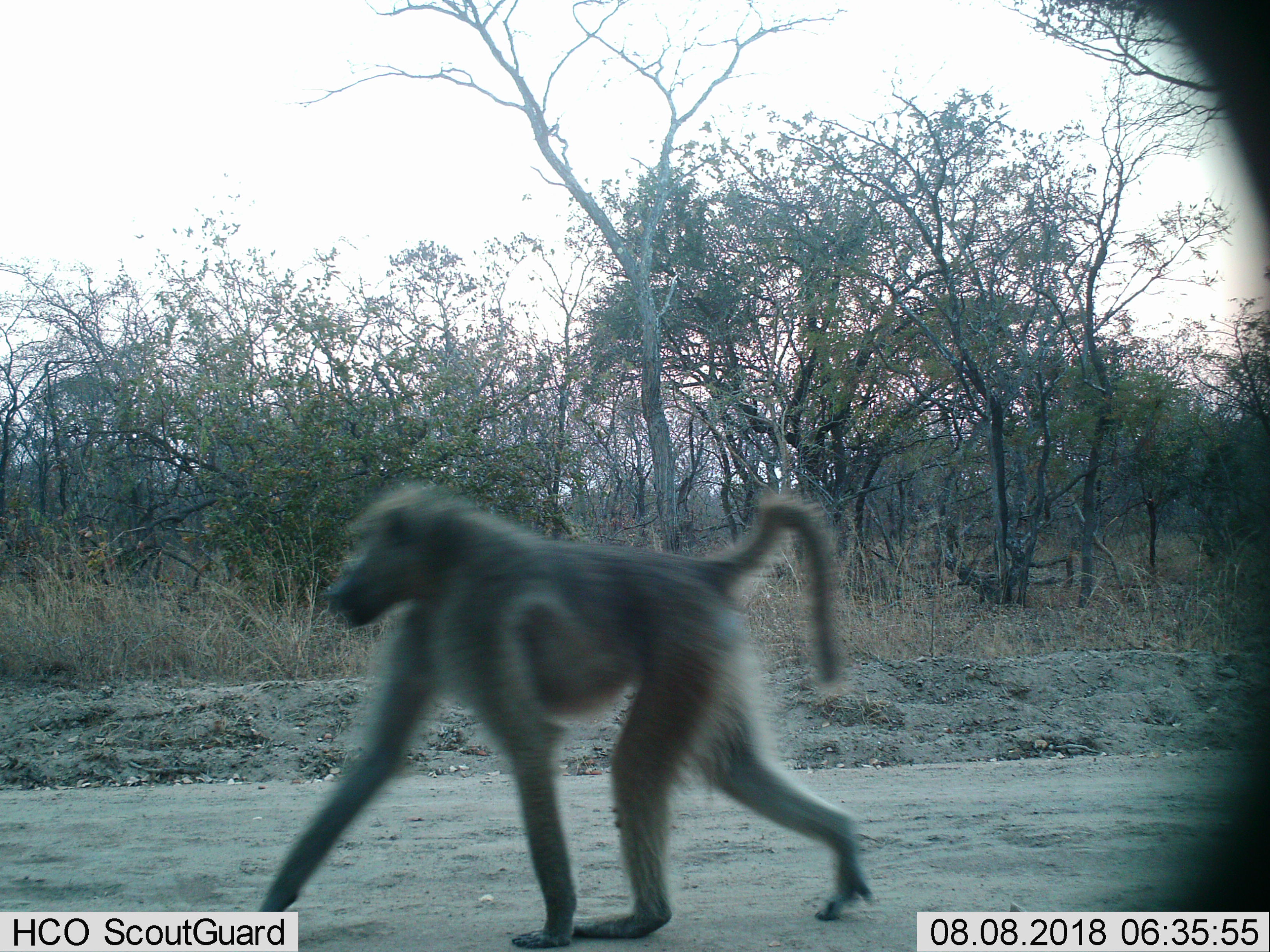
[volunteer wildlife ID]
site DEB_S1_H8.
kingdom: Animalia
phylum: Chordata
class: Mammalia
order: Primates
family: Cercopithecidae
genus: Papio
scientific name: Papio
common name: baboon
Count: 1.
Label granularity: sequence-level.